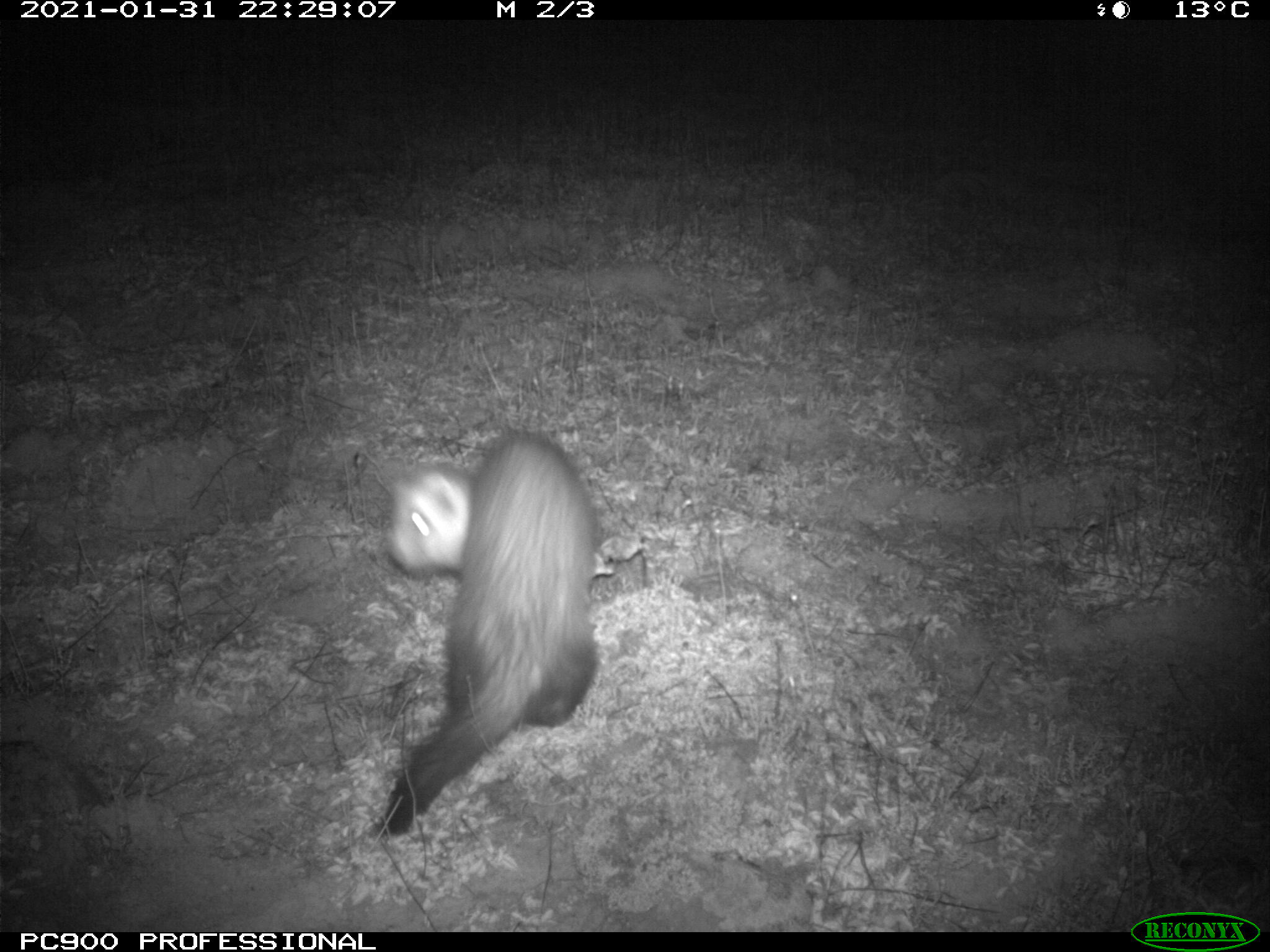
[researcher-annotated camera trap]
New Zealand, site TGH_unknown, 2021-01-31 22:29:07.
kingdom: Animalia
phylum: Chordata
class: Mammalia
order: Carnivora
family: Mustelidae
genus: Mustela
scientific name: Mustela furo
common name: ferret